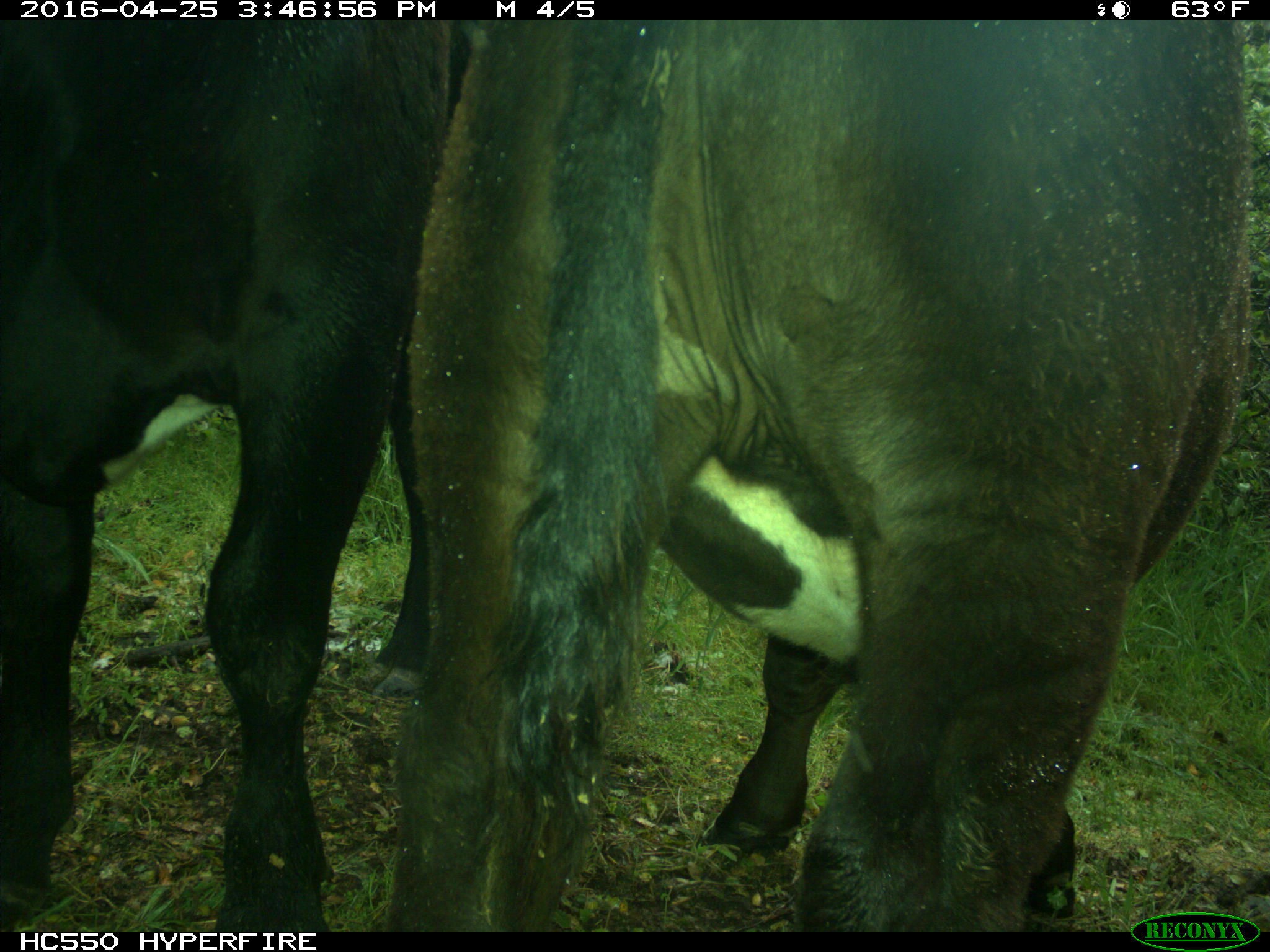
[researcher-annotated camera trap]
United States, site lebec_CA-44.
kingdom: Animalia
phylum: Chordata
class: Mammalia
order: Artiodactyla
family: Bovidae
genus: Bos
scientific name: Bos taurus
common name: domestic cow